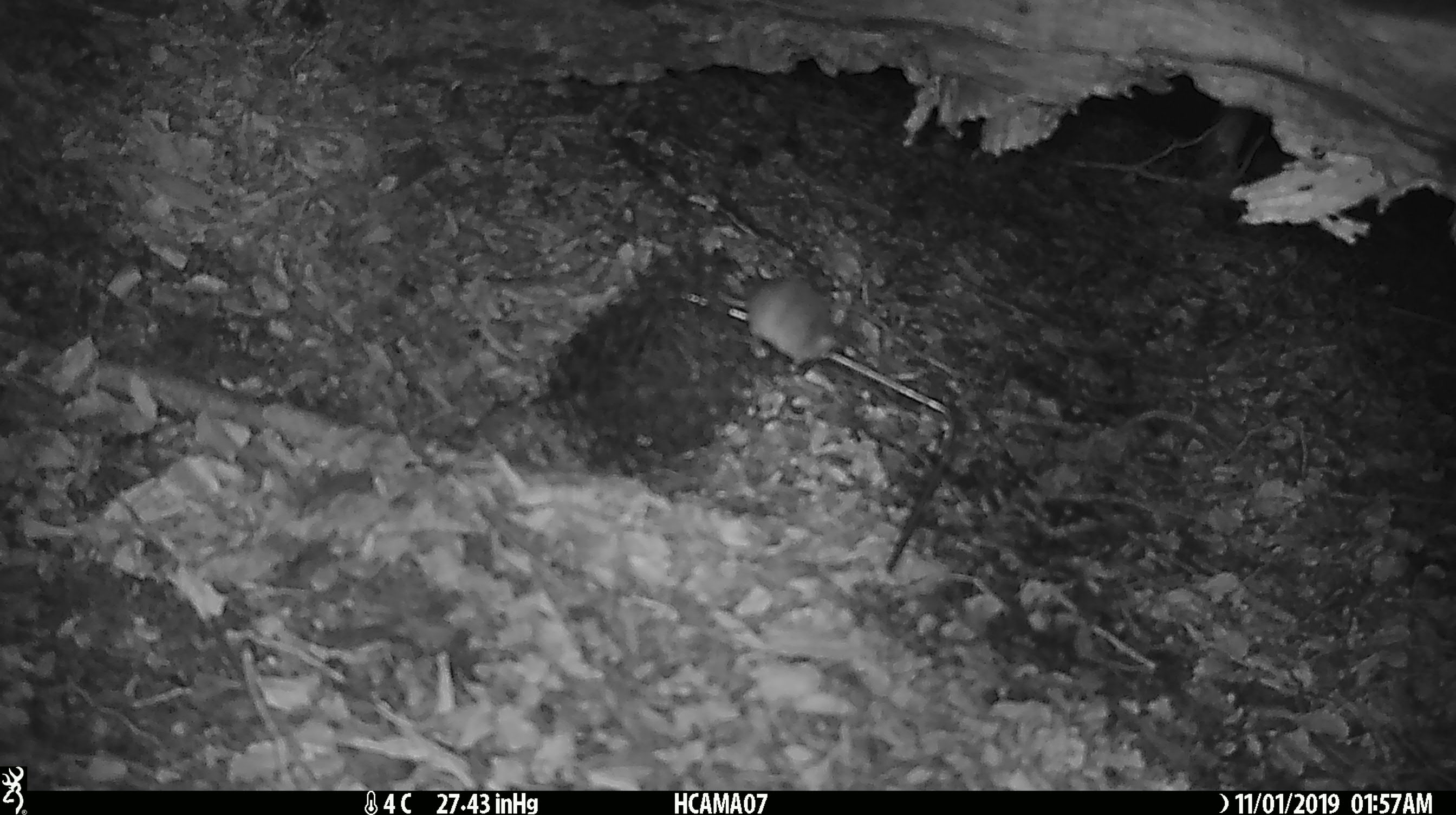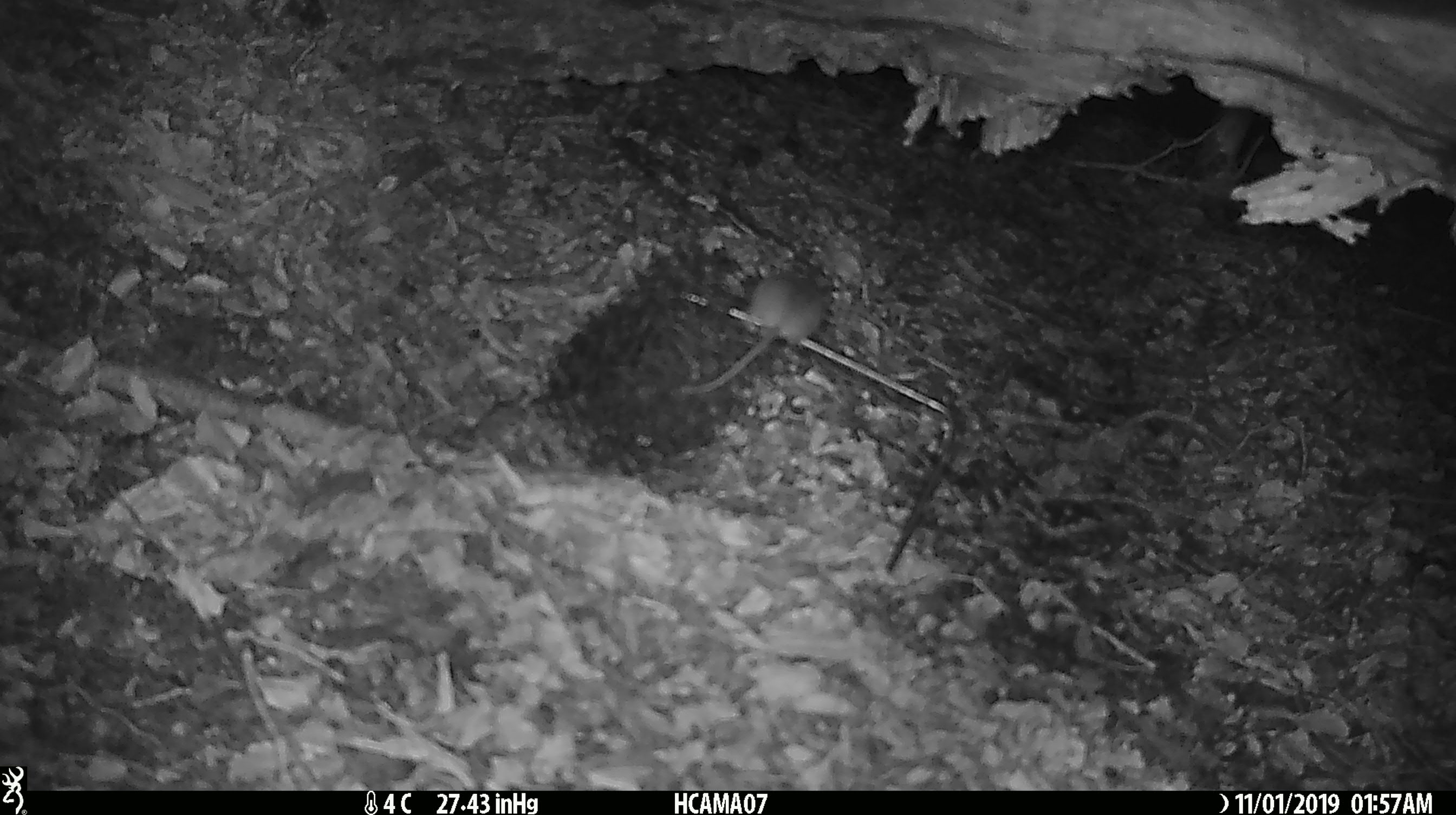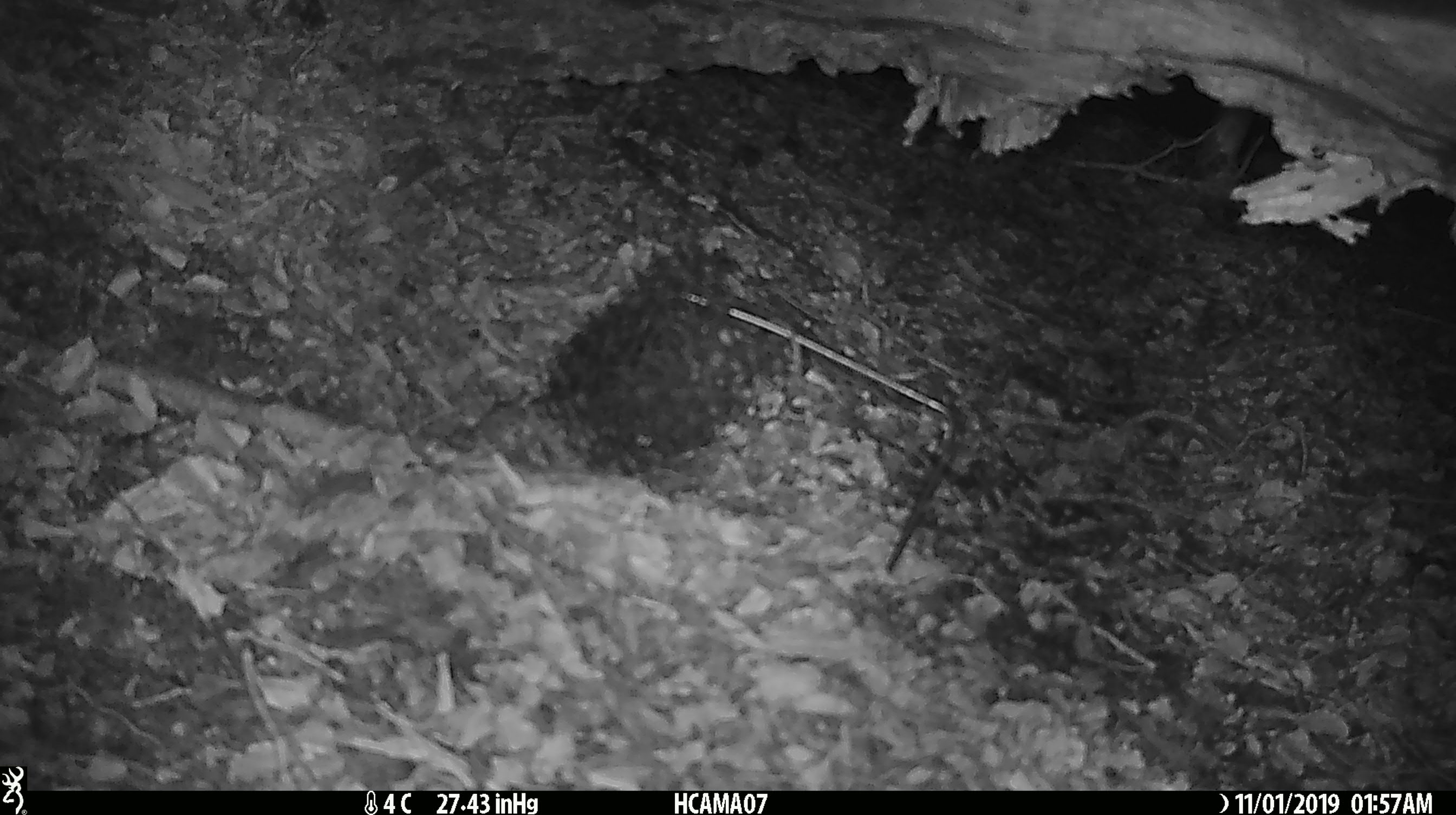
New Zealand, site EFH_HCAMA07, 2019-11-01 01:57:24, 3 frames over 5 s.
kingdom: Animalia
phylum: Chordata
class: Mammalia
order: Rodentia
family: Muridae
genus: Mus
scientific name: Mus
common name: mouse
Mouse (Mus).